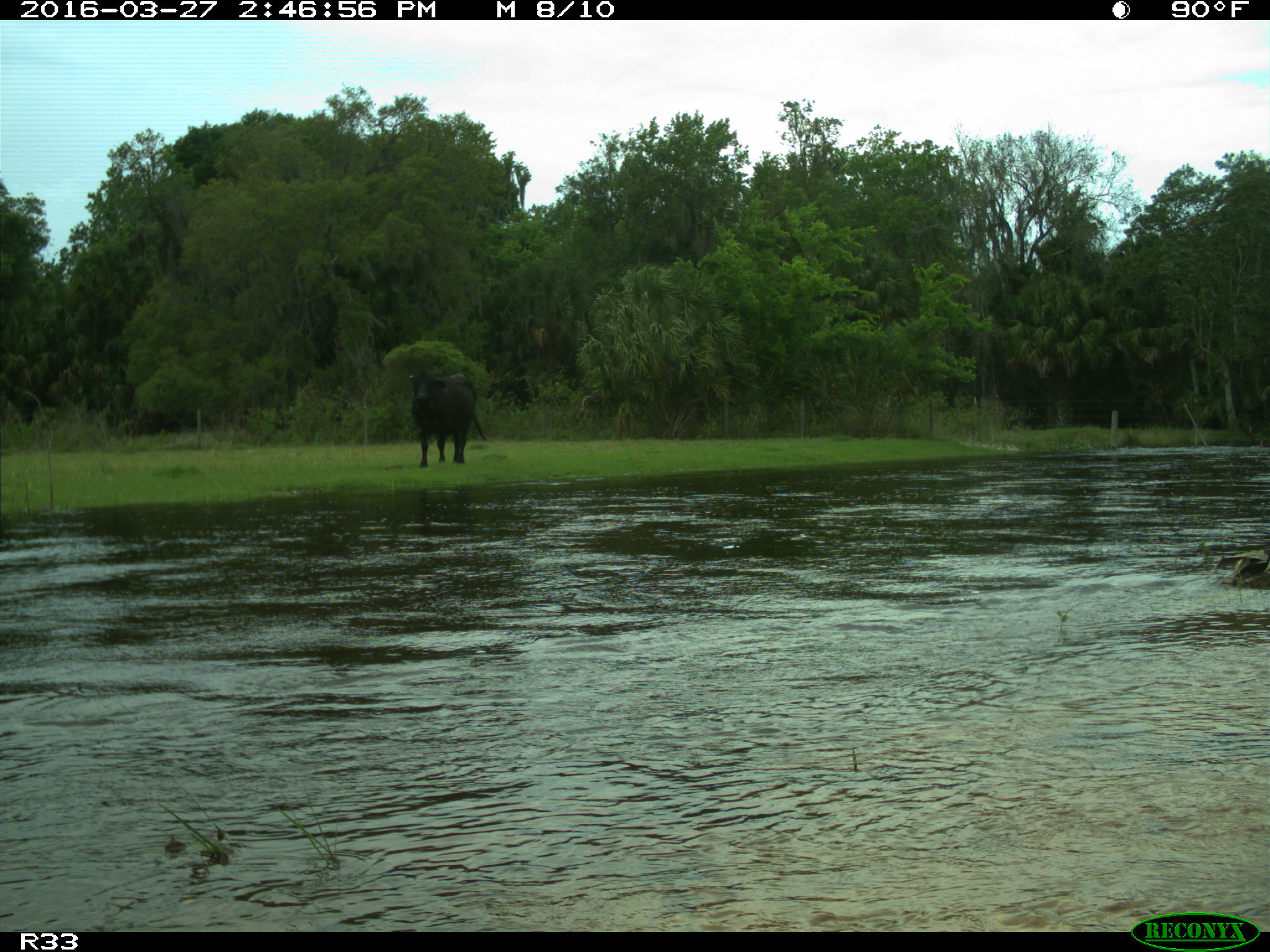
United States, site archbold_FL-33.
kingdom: Animalia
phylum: Chordata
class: Mammalia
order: Artiodactyla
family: Bovidae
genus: Bos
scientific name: Bos taurus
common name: domestic cow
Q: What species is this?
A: Bos taurus (domestic cow).